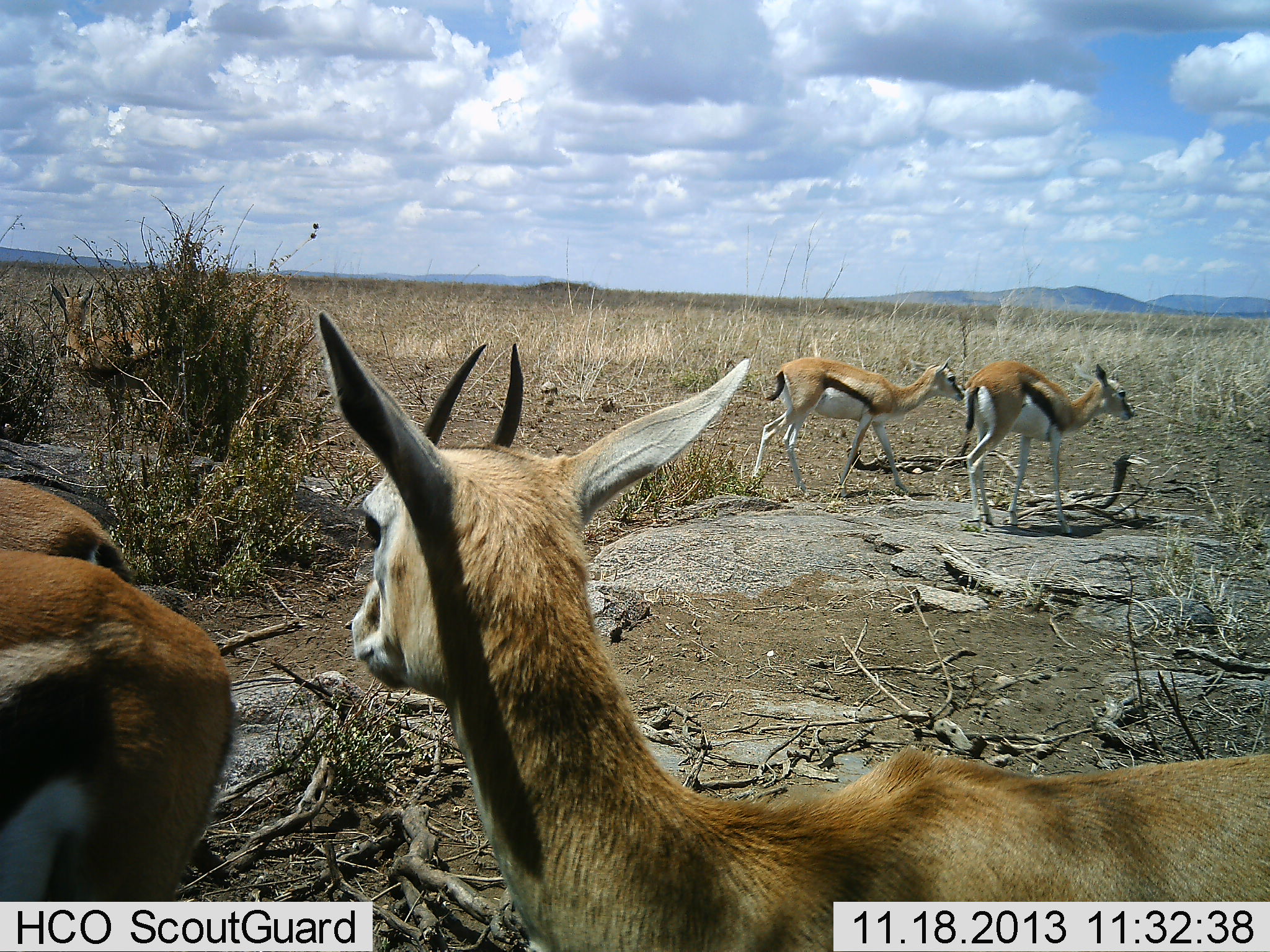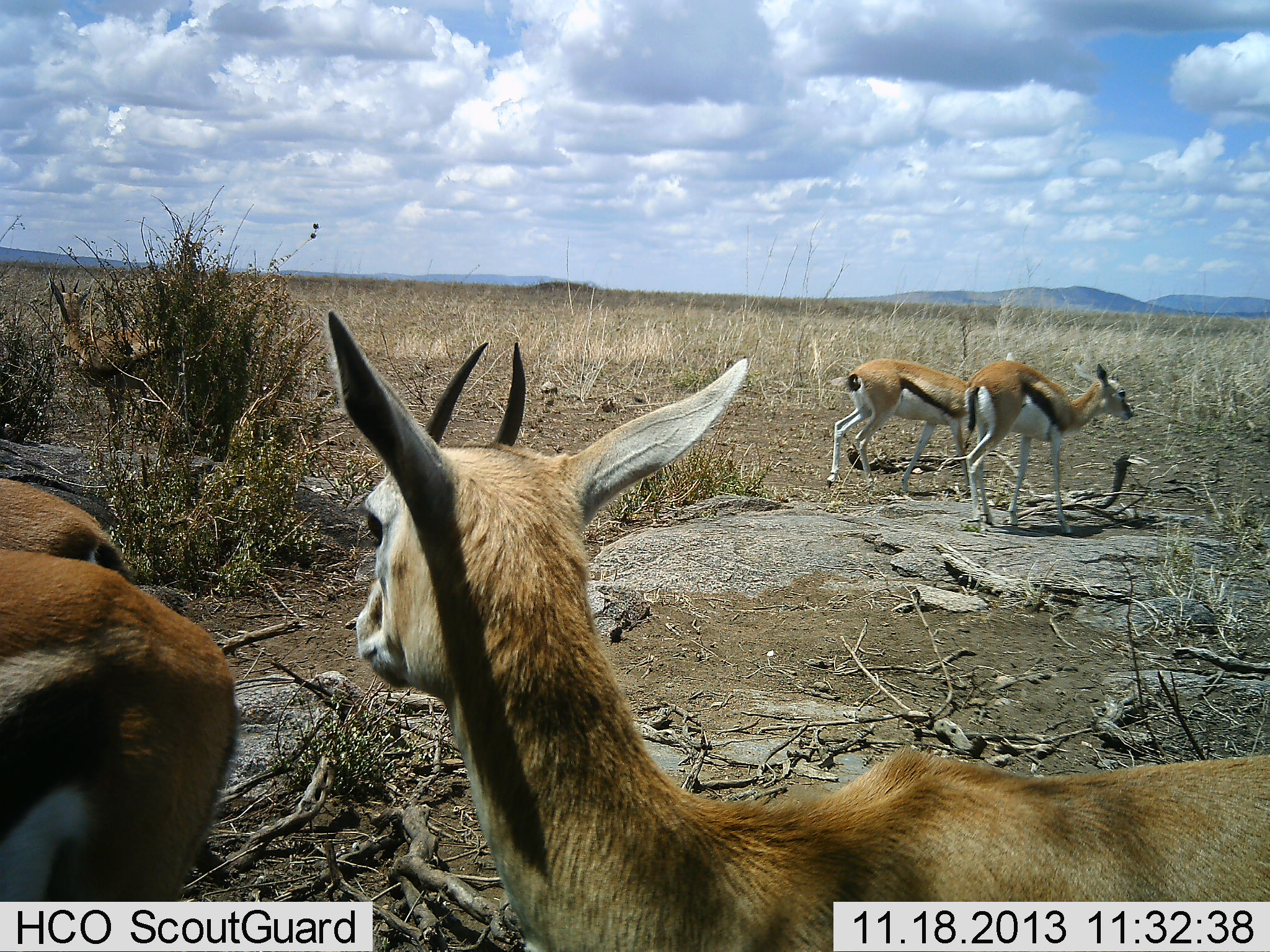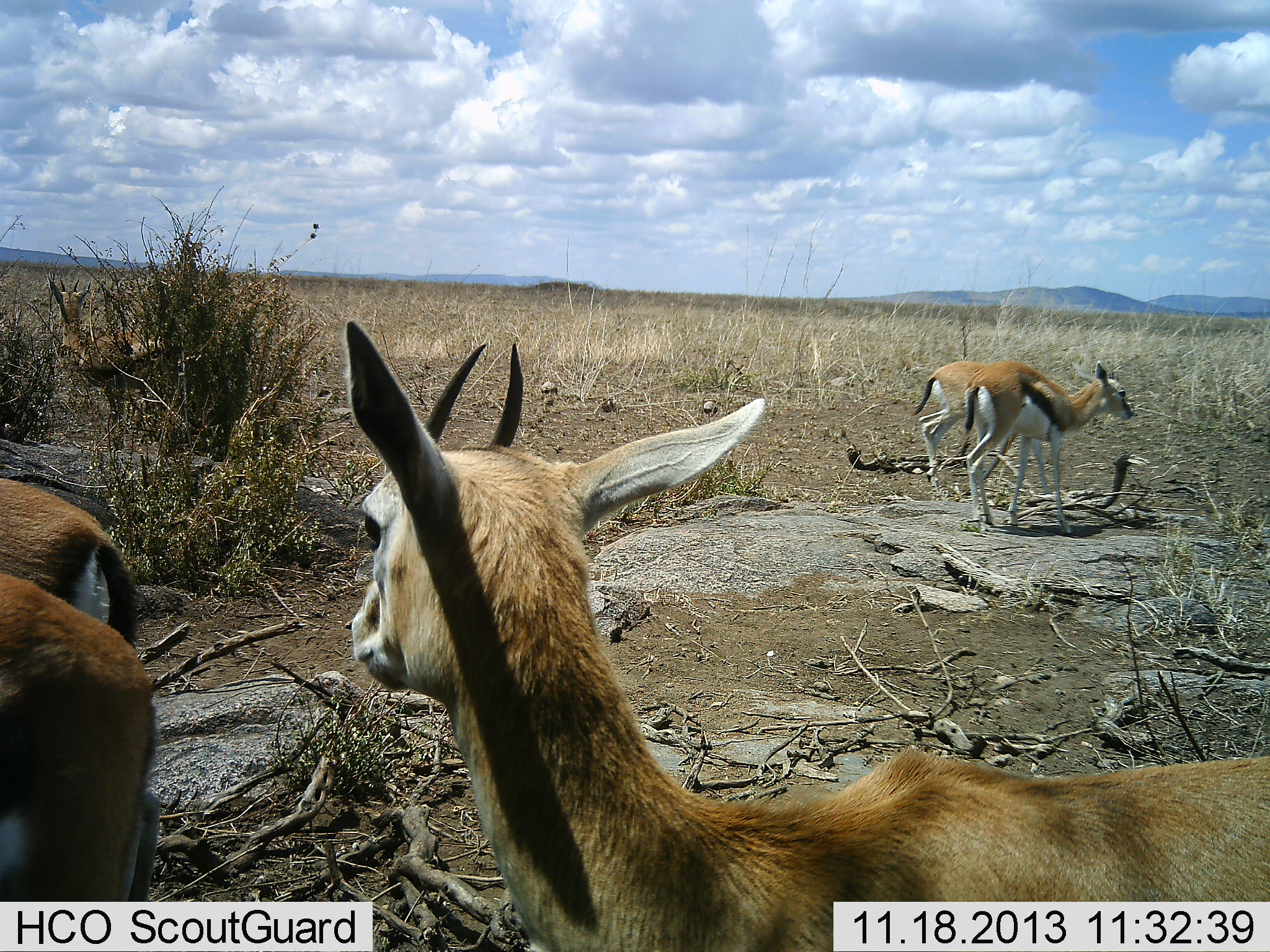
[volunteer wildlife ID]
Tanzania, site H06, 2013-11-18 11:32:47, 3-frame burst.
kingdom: Animalia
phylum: Chordata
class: Mammalia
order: Artiodactyla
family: Bovidae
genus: Eudorcas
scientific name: Eudorcas thomsonii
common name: thomson's gazelle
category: gazellethomsons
Gazellethomsons (thomson's gazelle) (Eudorcas thomsonii), count 5. Behavior (volunteer vote fractions): standing 73%, resting 9%, moving 64%, interacting 0%. Young present (vote fraction): 0%. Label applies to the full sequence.